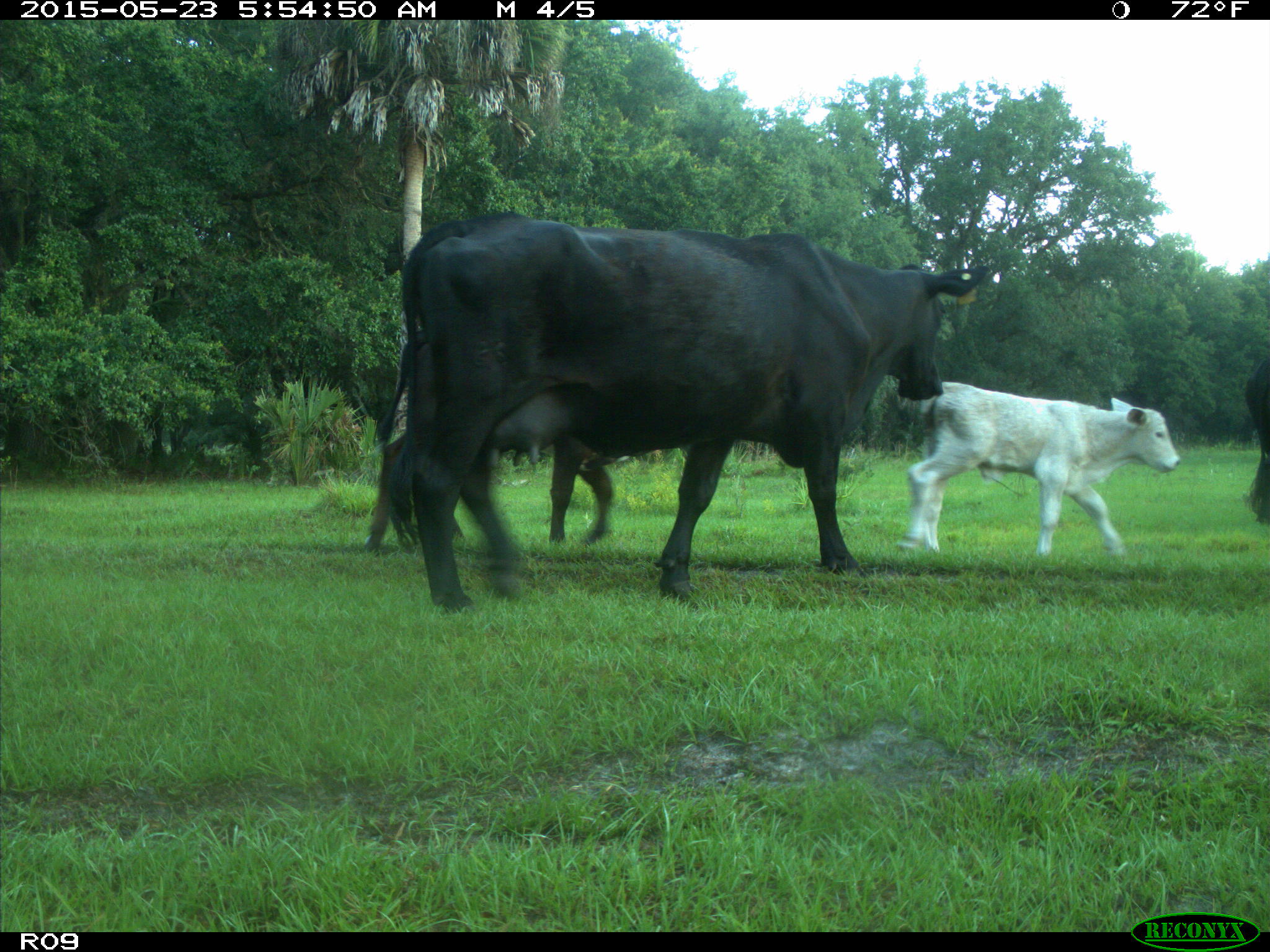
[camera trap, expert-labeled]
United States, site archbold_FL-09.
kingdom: Animalia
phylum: Chordata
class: Mammalia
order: Artiodactyla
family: Bovidae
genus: Bos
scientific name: Bos taurus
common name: domestic cow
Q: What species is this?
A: Bos taurus (domestic cow).